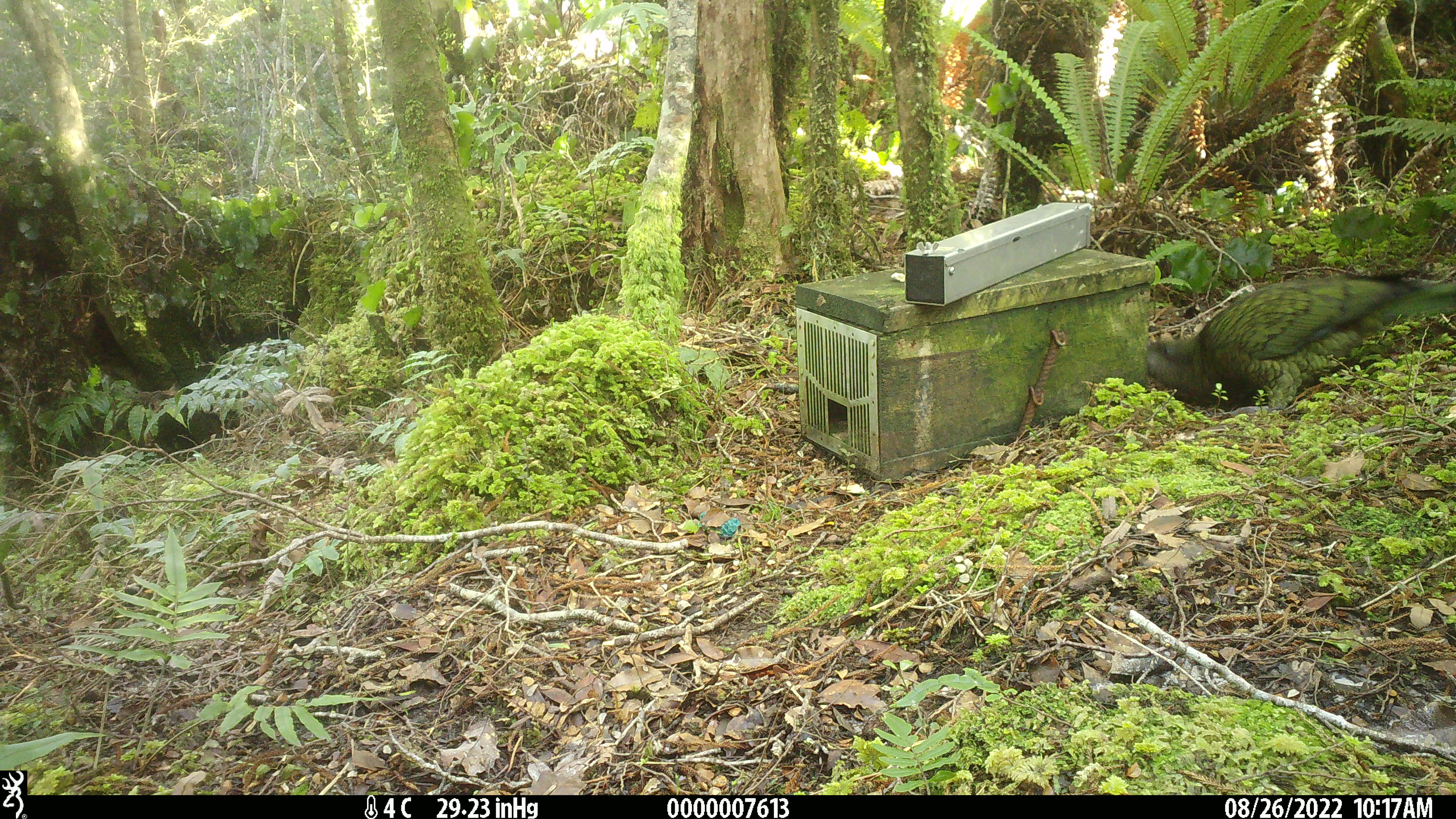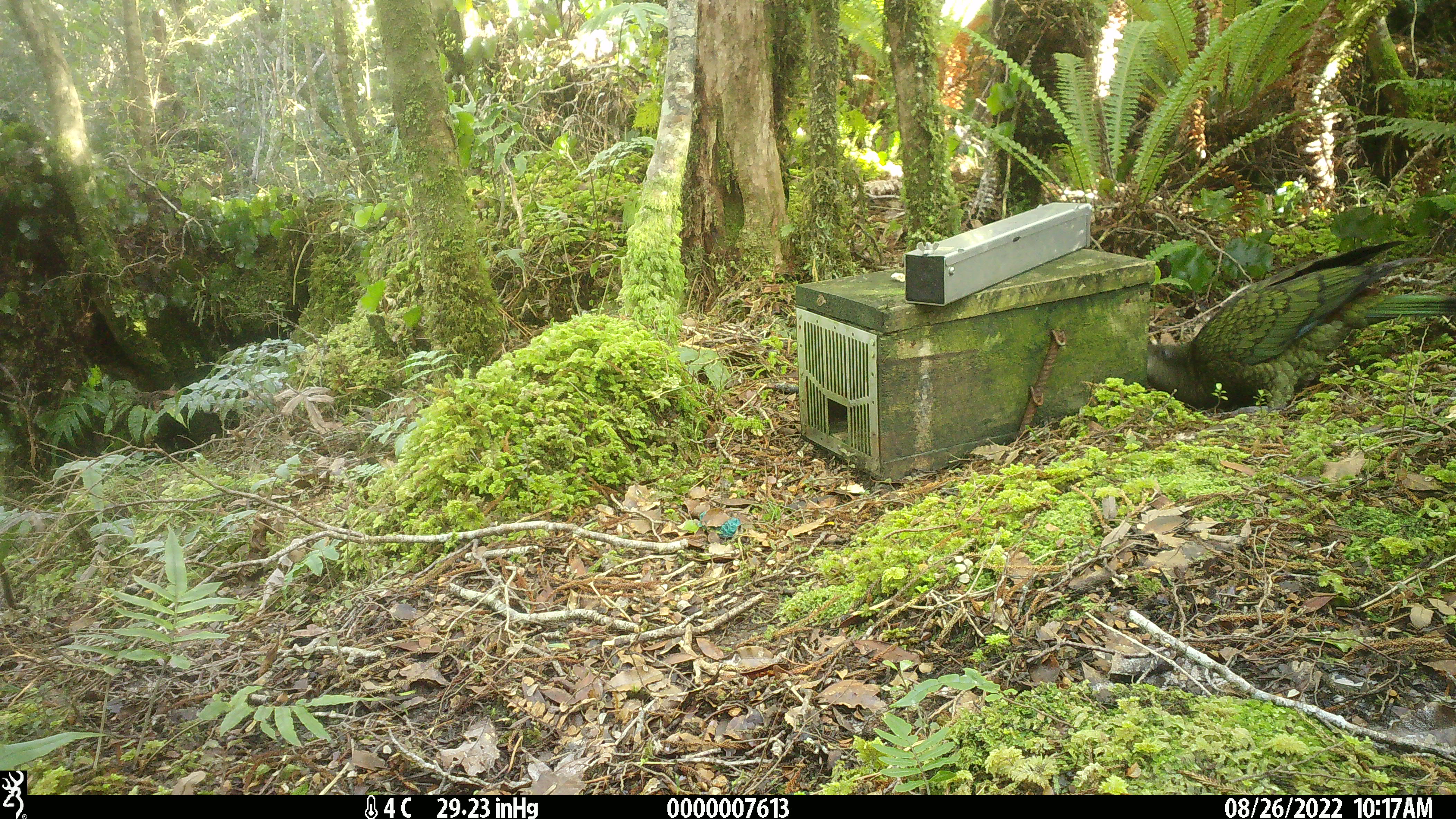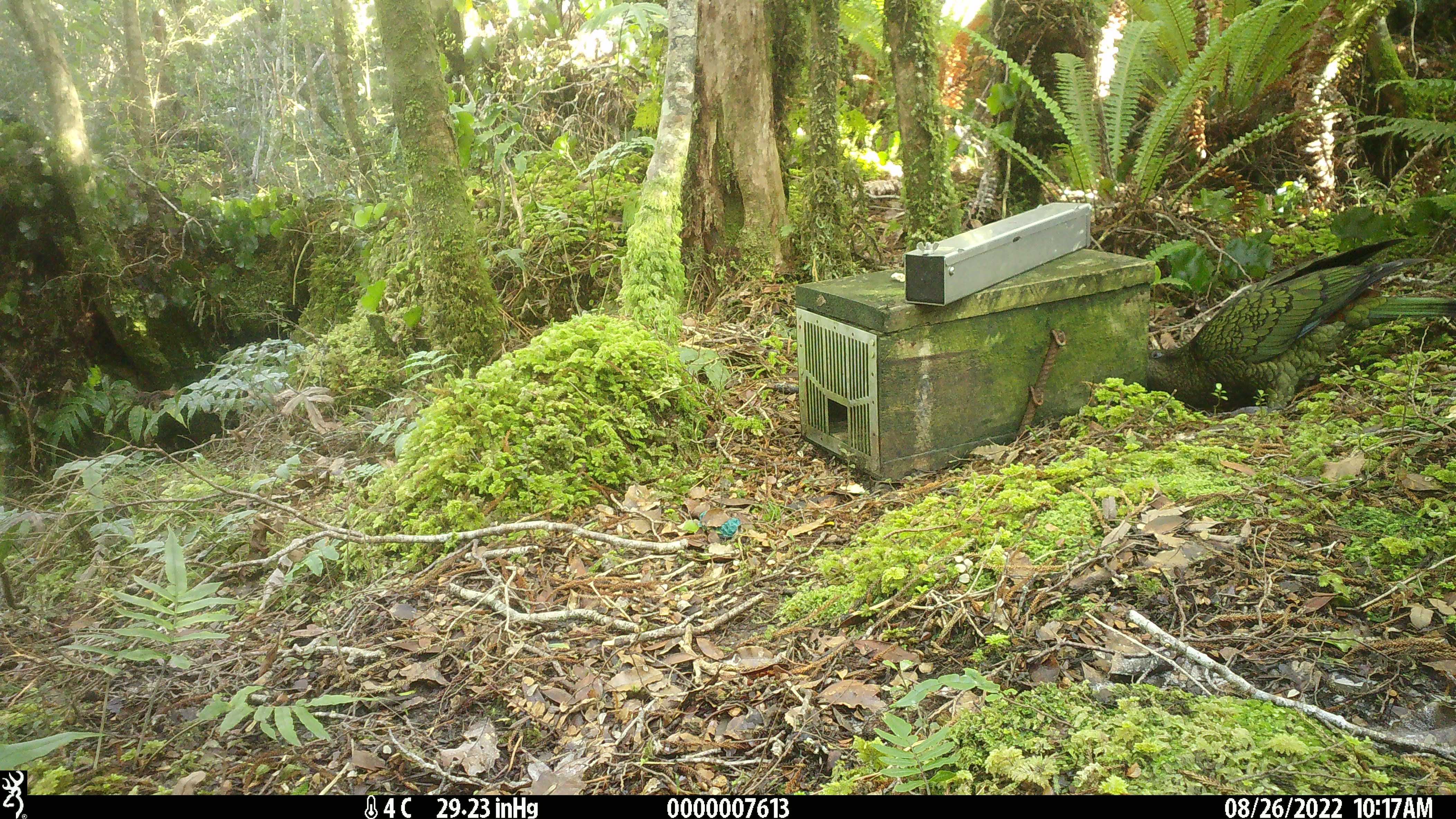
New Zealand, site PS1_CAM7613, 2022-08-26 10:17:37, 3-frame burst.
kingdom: Animalia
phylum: Chordata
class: Aves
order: Psittaciformes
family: Strigopidae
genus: Nestor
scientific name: Nestor notabilis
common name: kea